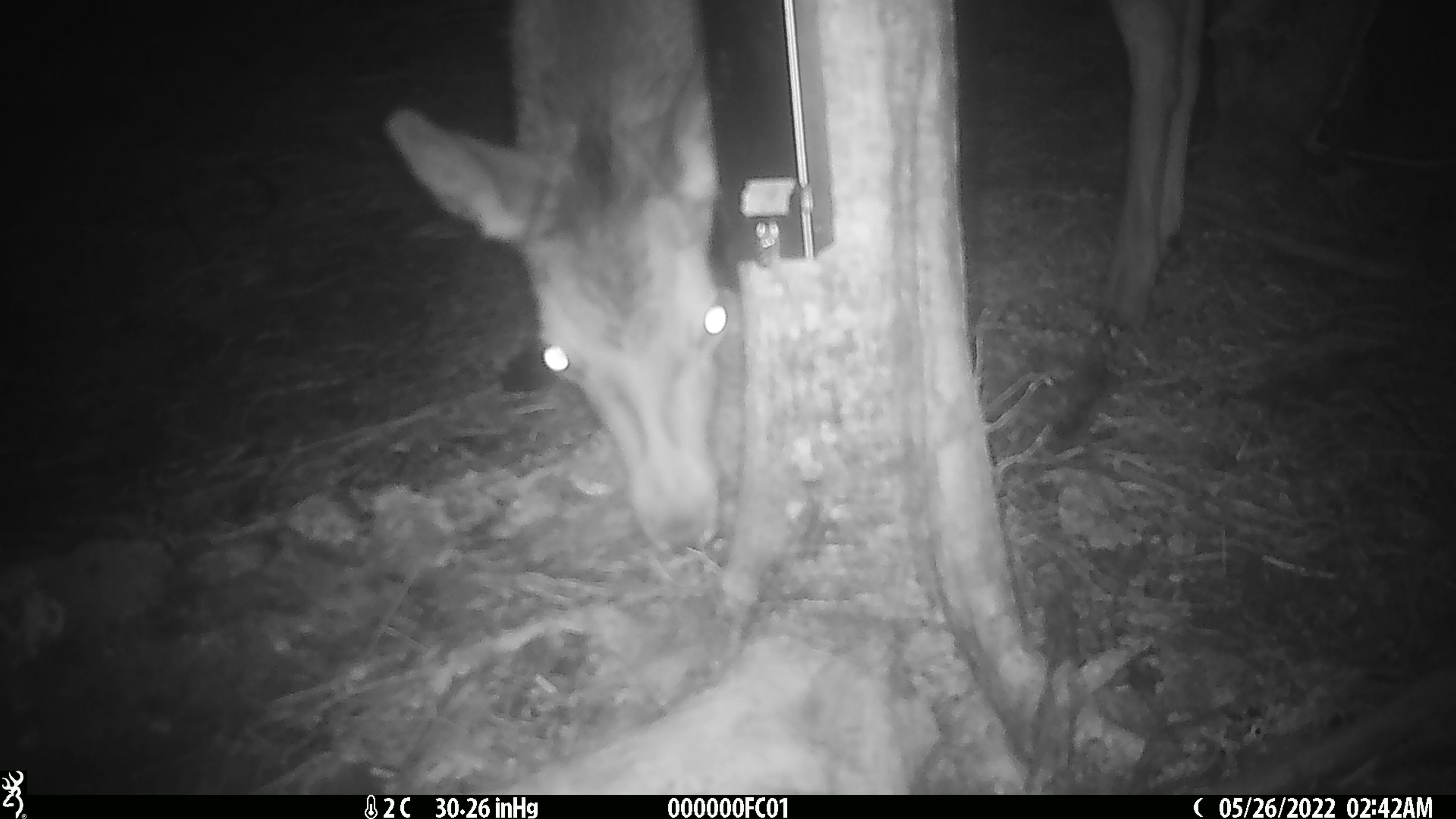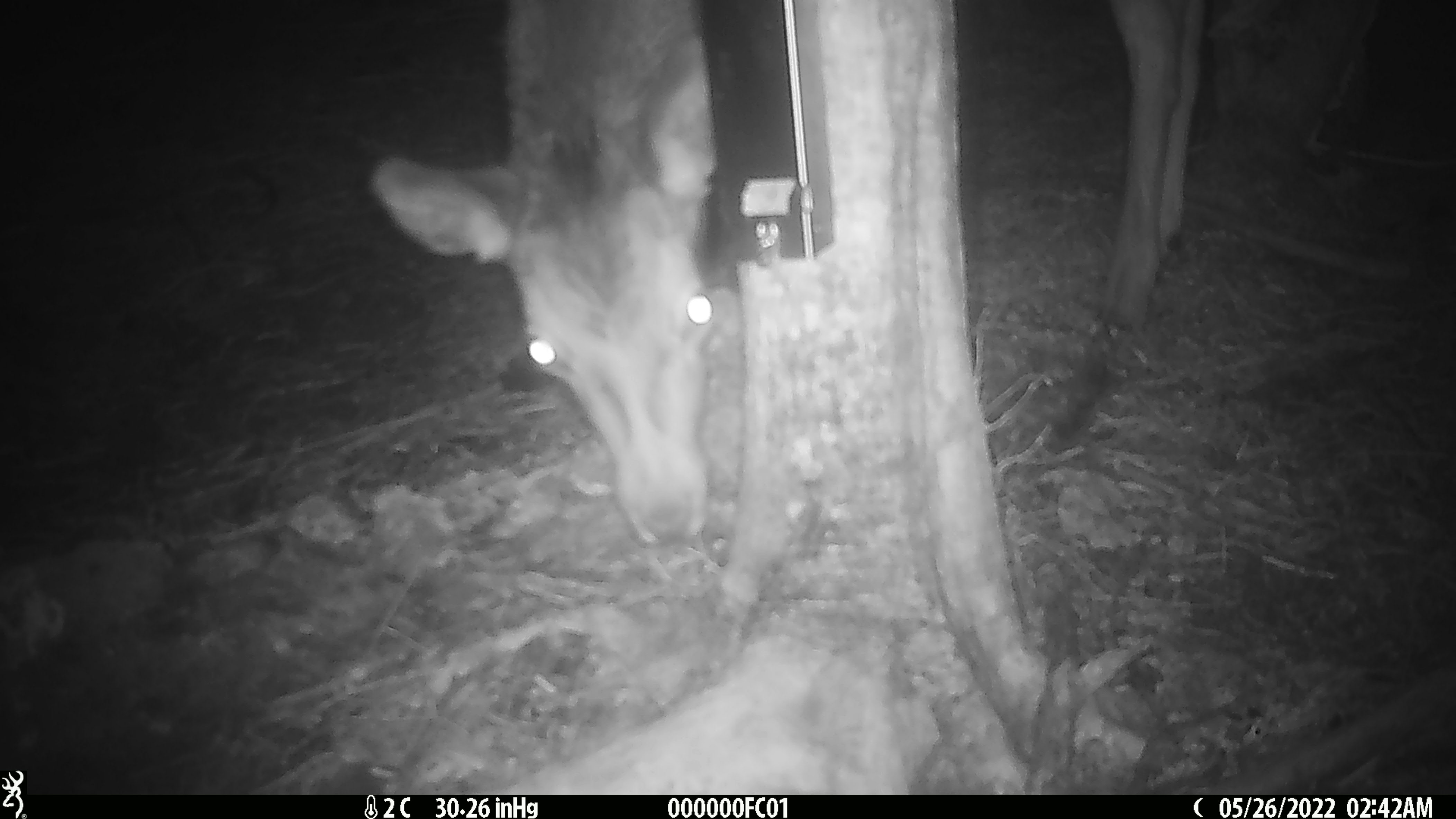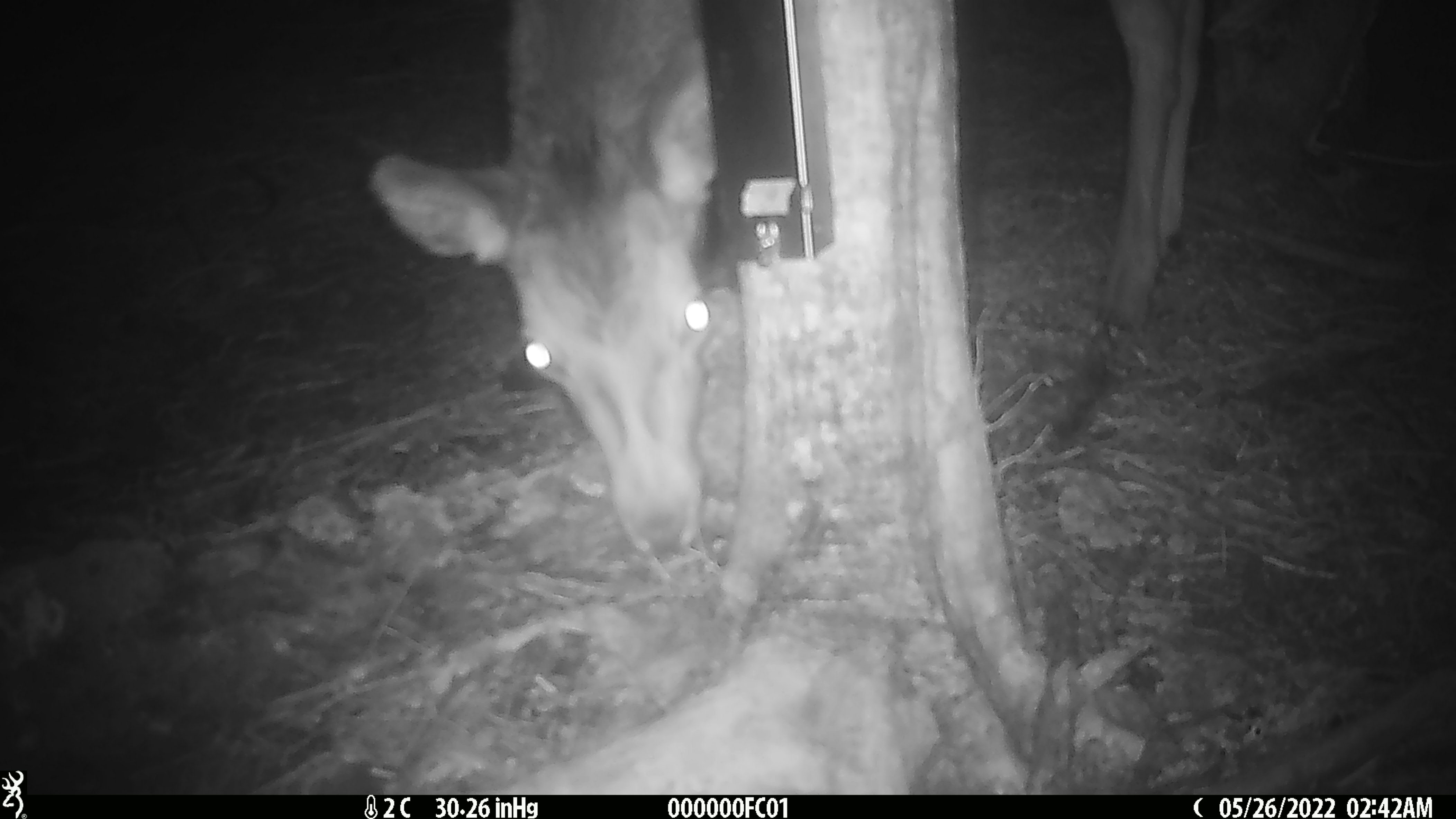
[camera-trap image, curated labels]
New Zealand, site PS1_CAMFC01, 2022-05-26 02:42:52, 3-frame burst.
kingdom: Animalia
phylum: Chordata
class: Mammalia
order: Artiodactyla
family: Cervidae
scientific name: Cervidae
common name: deer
Deer (Cervidae).